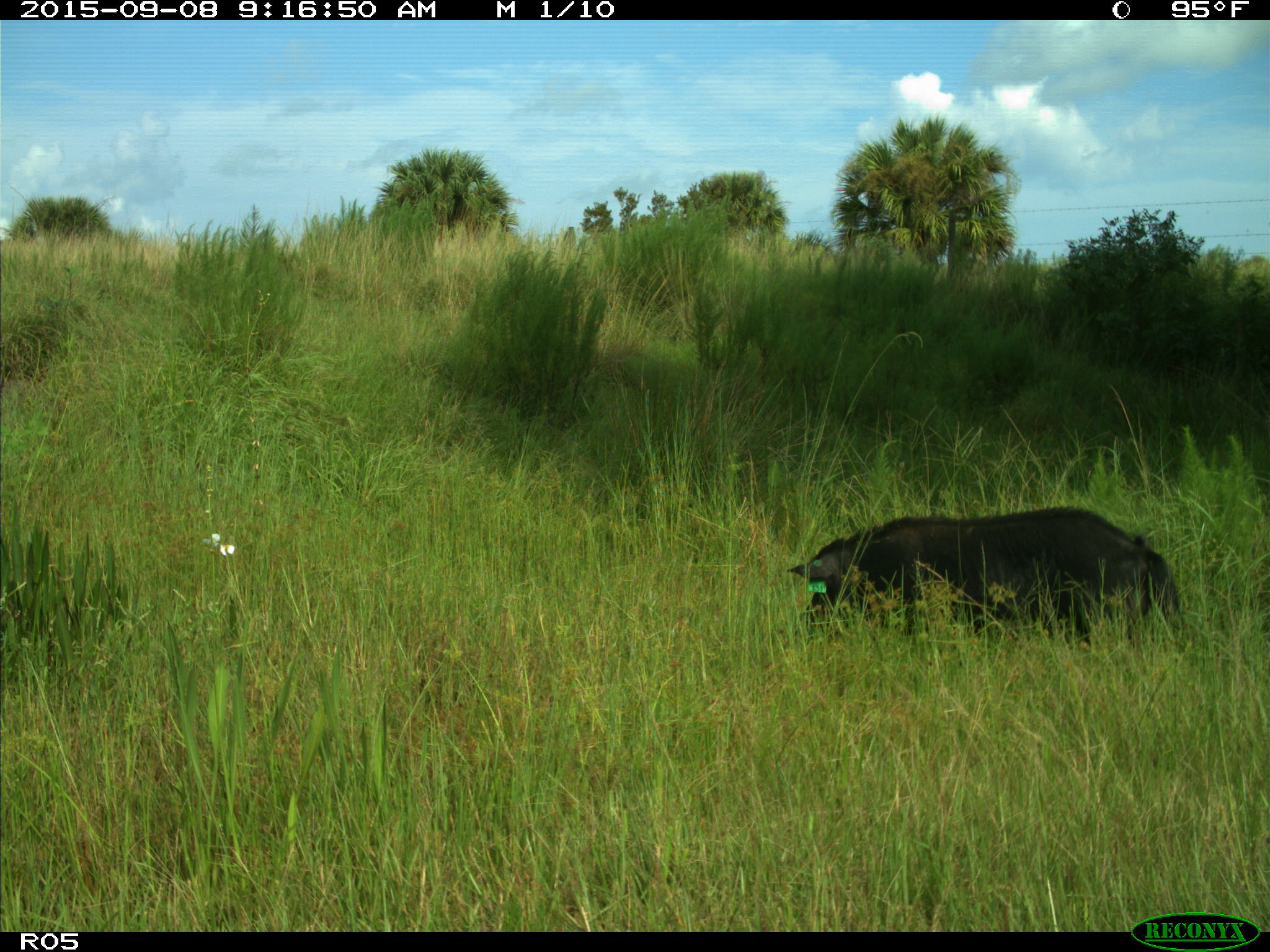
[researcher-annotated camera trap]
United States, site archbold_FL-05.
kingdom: Animalia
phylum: Chordata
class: Mammalia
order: Artiodactyla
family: Suidae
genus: Sus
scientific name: Sus scrofa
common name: wild boar